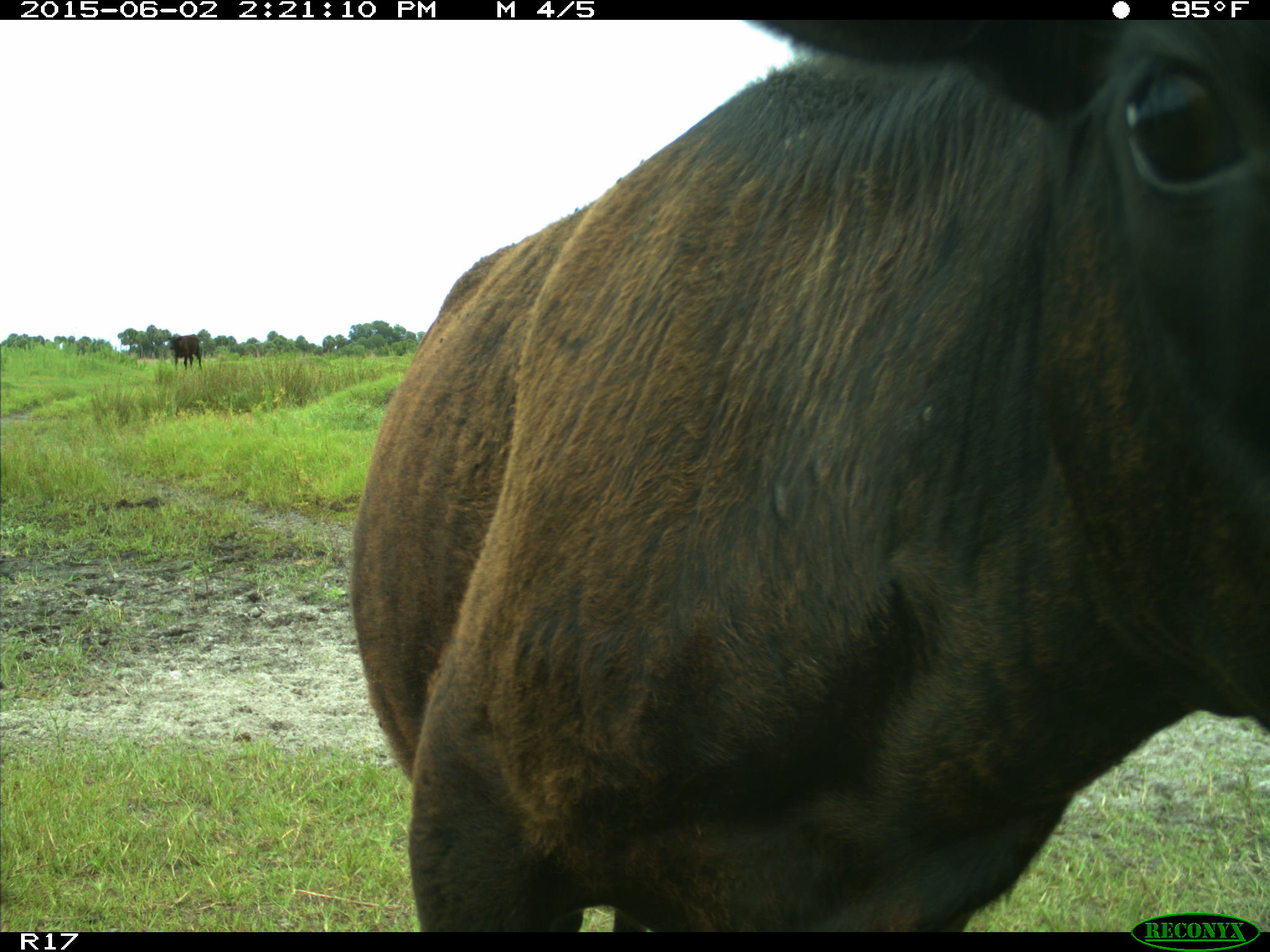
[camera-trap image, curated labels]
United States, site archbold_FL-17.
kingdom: Animalia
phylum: Chordata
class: Mammalia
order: Artiodactyla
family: Bovidae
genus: Bos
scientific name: Bos taurus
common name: domestic cow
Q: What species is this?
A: Bos taurus (domestic cow).